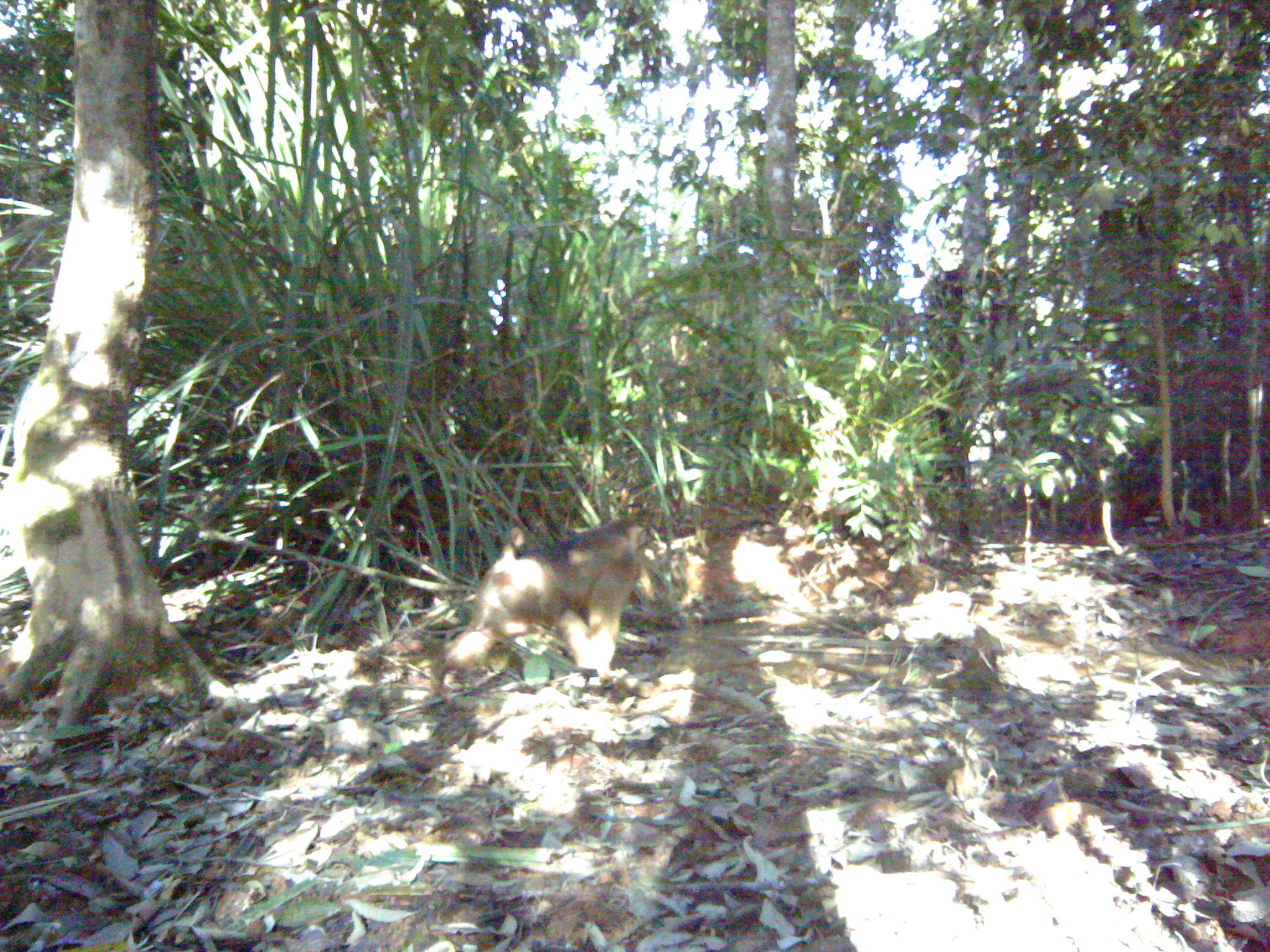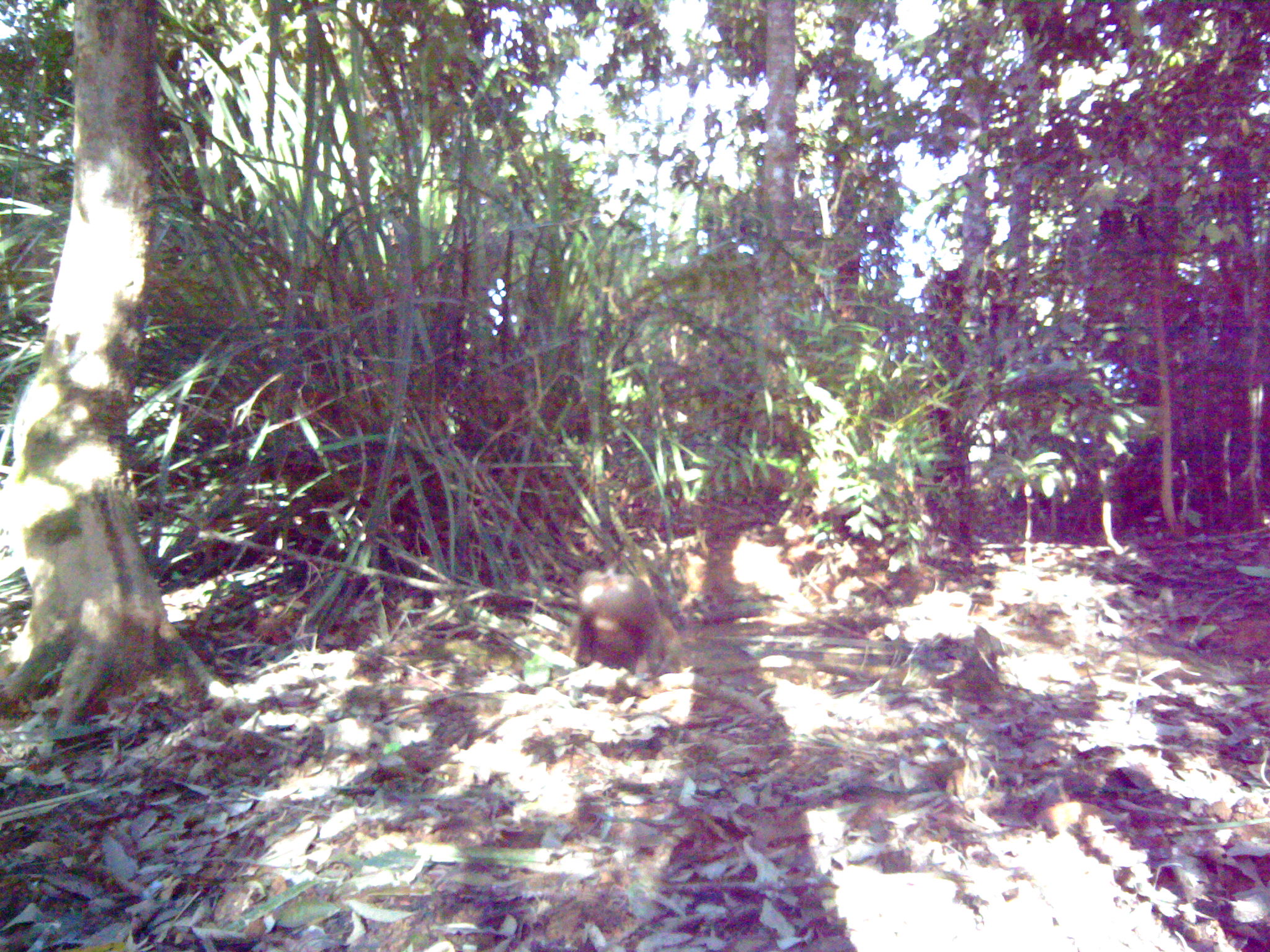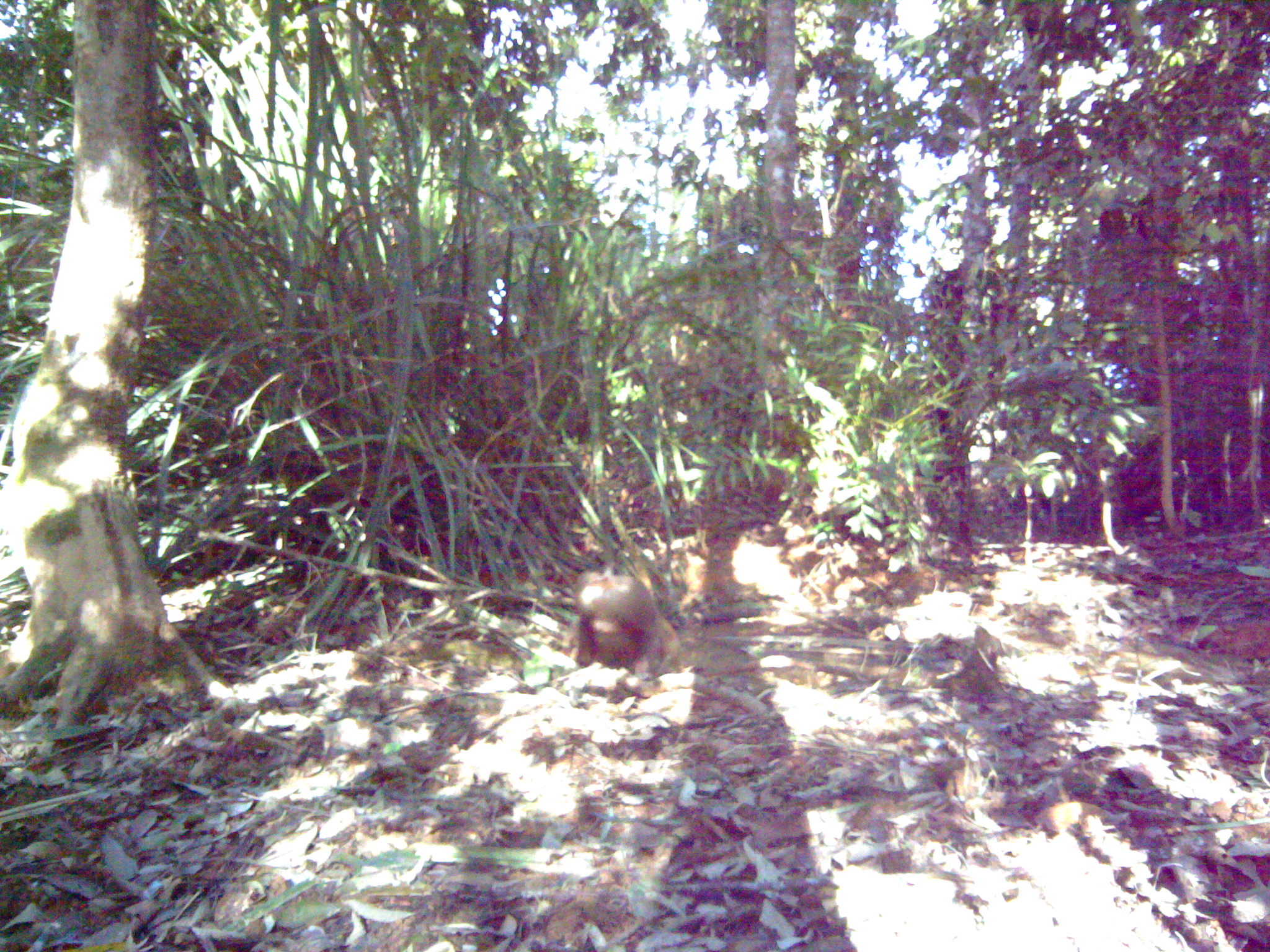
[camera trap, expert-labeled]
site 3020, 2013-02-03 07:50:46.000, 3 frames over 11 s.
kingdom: Animalia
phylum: Chordata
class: Mammalia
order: Primates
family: Cercopithecidae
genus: Macaca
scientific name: Macaca nemestrina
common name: southern pig-tailed macaque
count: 1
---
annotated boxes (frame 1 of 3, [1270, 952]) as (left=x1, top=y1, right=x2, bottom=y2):
macaca nemestrina: (left=441, top=517, right=650, bottom=697)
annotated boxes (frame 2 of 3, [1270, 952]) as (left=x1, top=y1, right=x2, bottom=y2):
macaca nemestrina: (left=573, top=567, right=683, bottom=675)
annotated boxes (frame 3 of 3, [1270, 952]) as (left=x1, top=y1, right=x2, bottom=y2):
macaca nemestrina: (left=573, top=566, right=681, bottom=679)